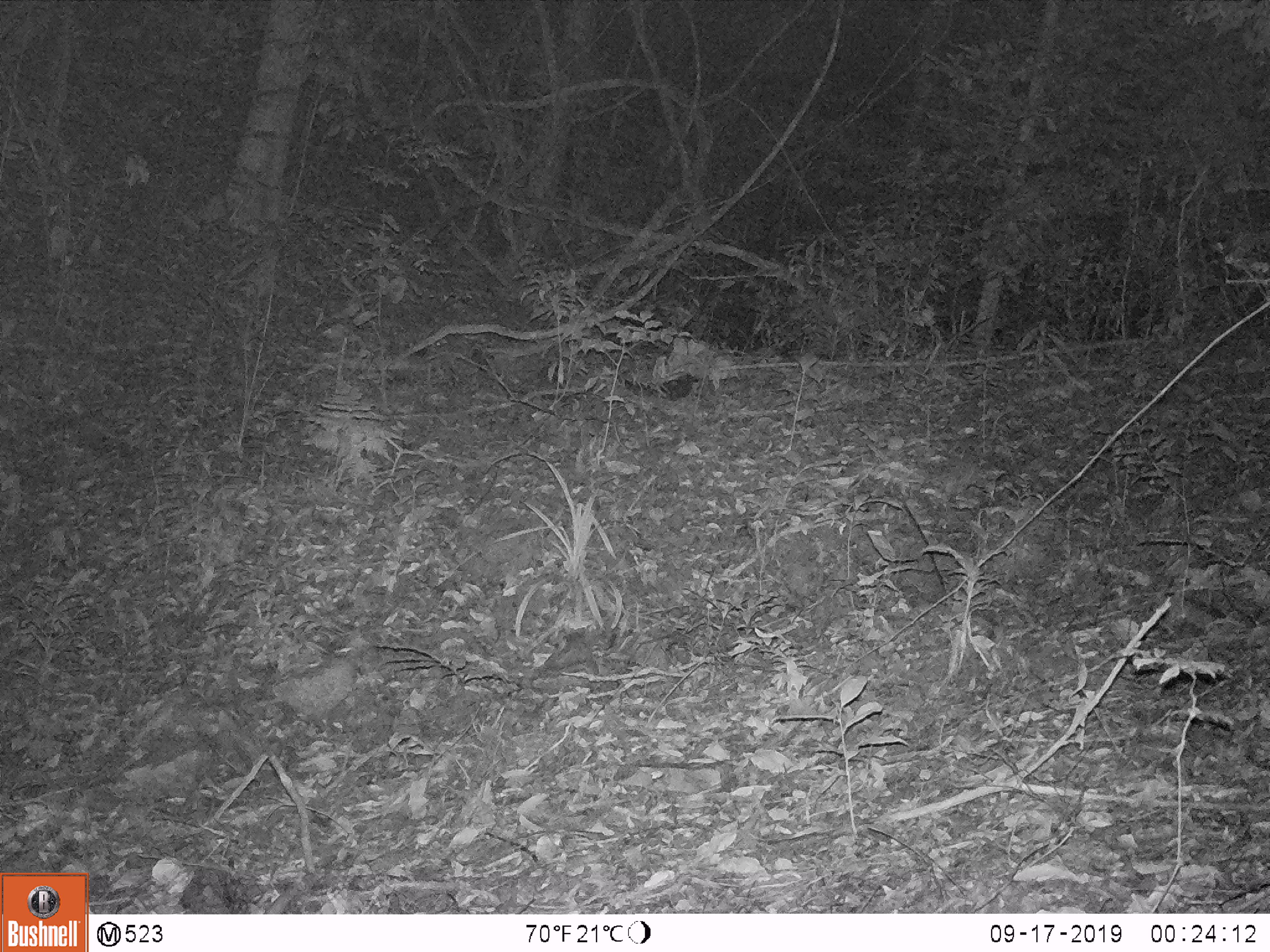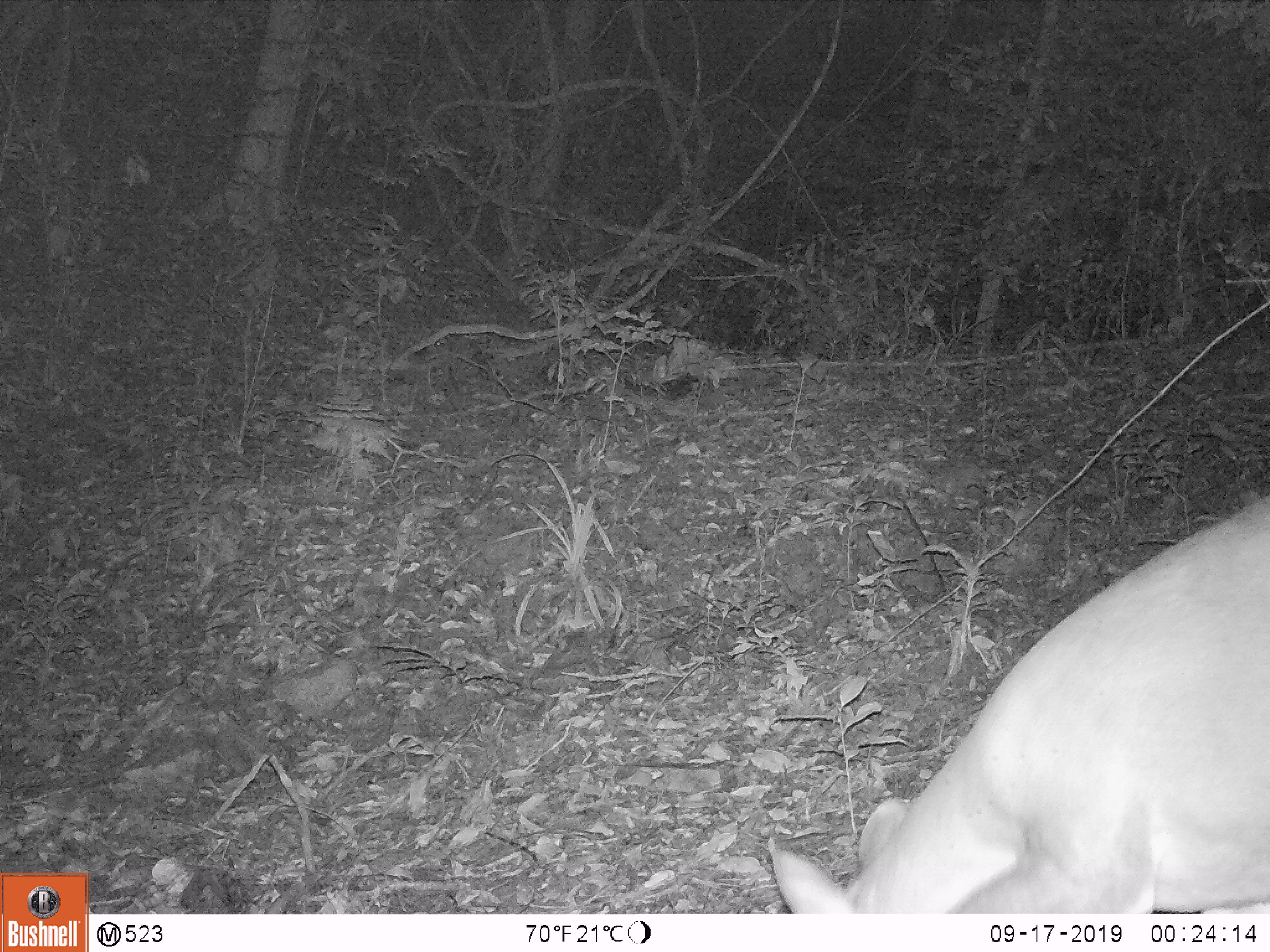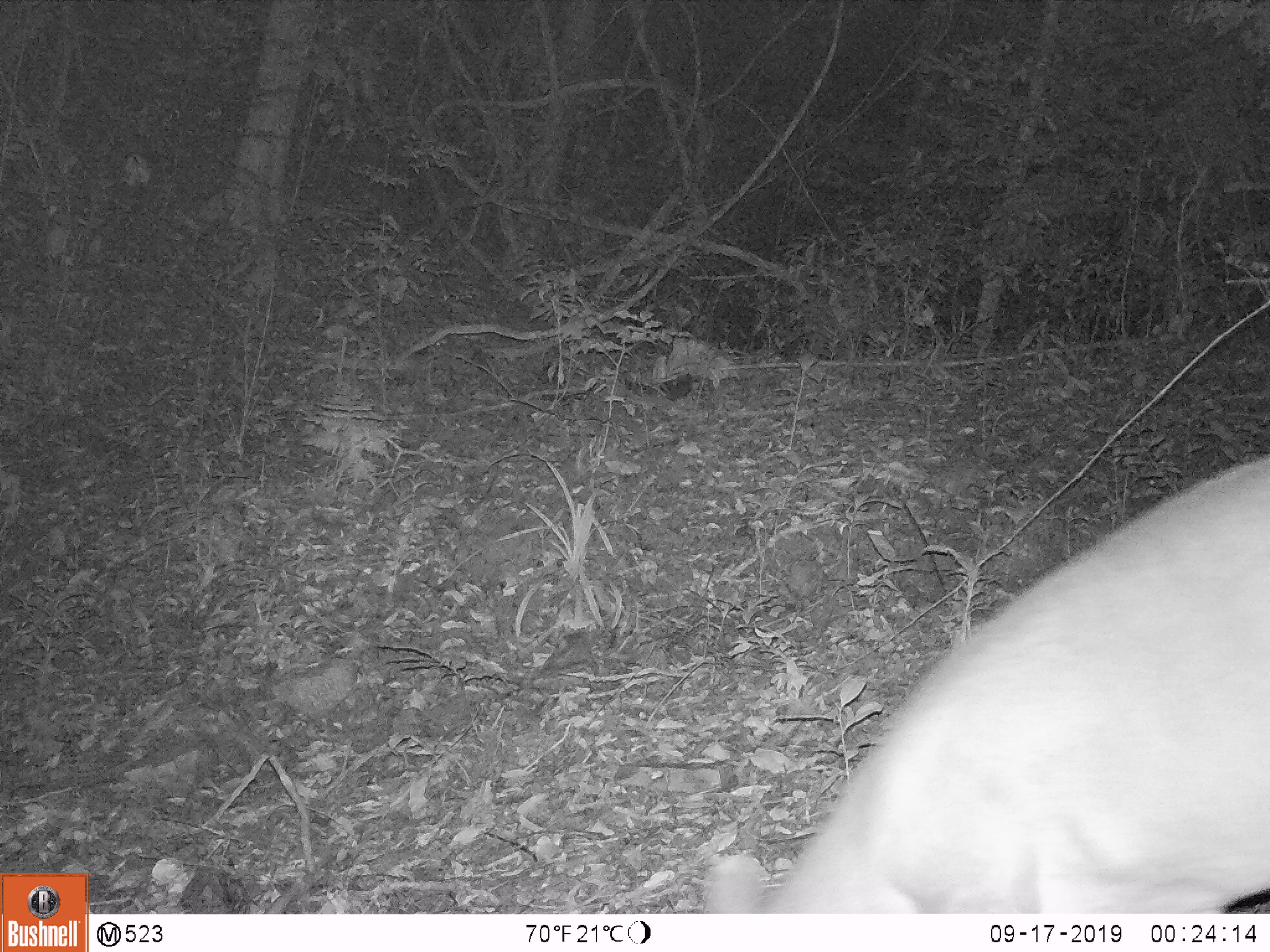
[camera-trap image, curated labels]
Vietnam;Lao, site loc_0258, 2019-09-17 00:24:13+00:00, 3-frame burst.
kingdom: Animalia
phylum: Chordata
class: Mammalia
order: Artiodactyla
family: Cervidae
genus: Muntiacus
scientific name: Muntiacus vuquangensis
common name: large-antlered muntjac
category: large antlered muntjac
Large antlered muntjac (large-antlered muntjac) (Muntiacus vuquangensis). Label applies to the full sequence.